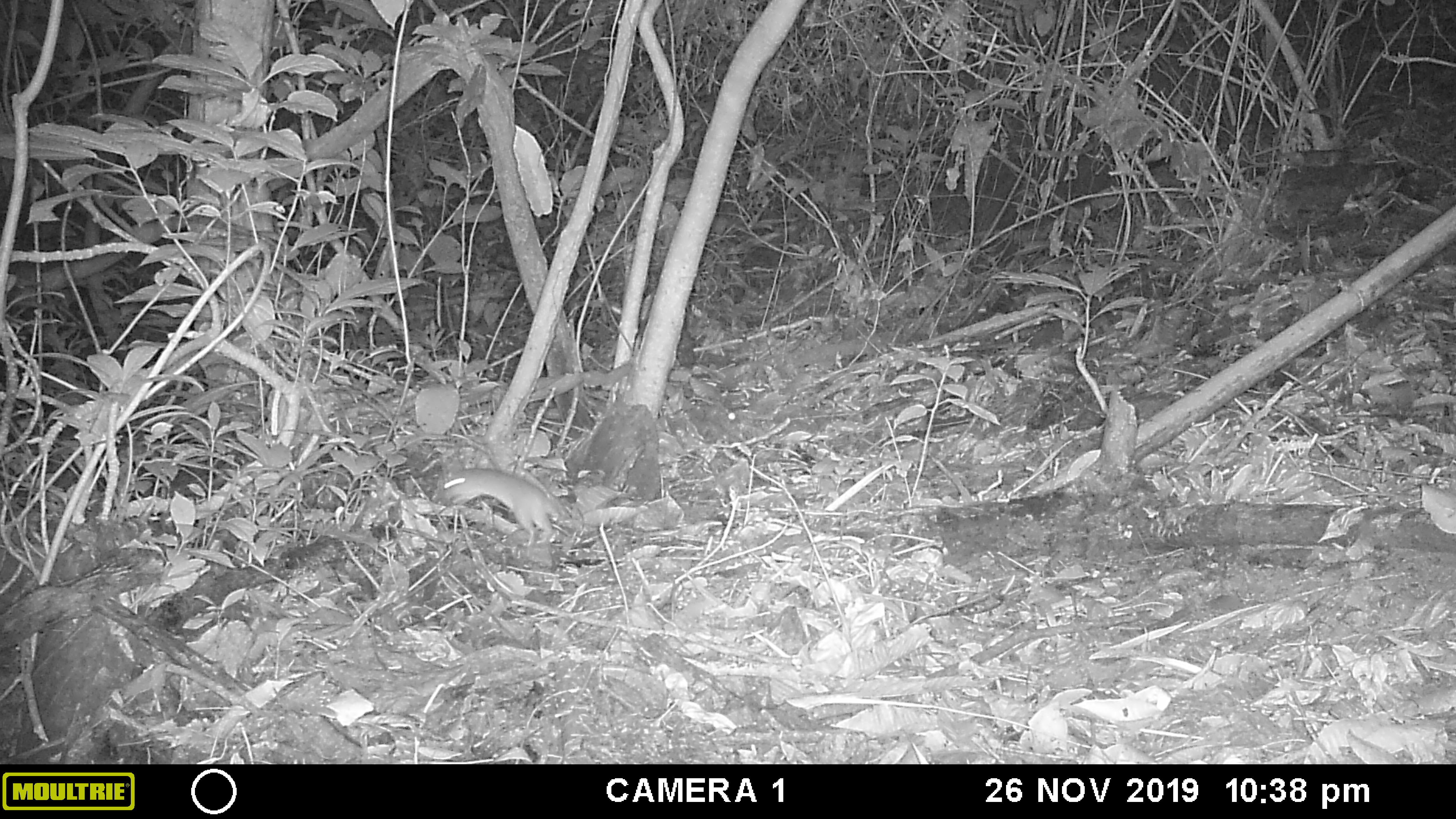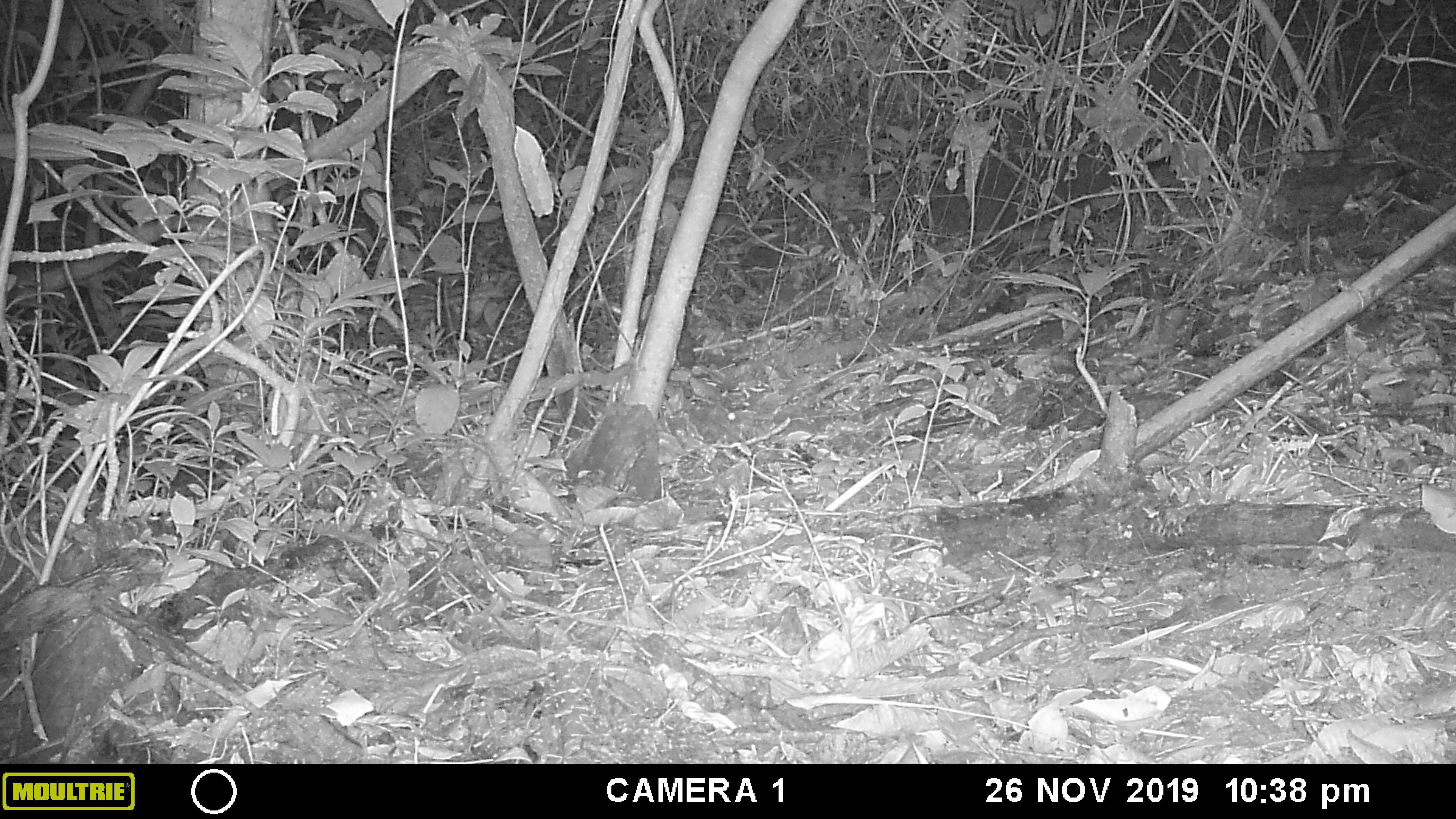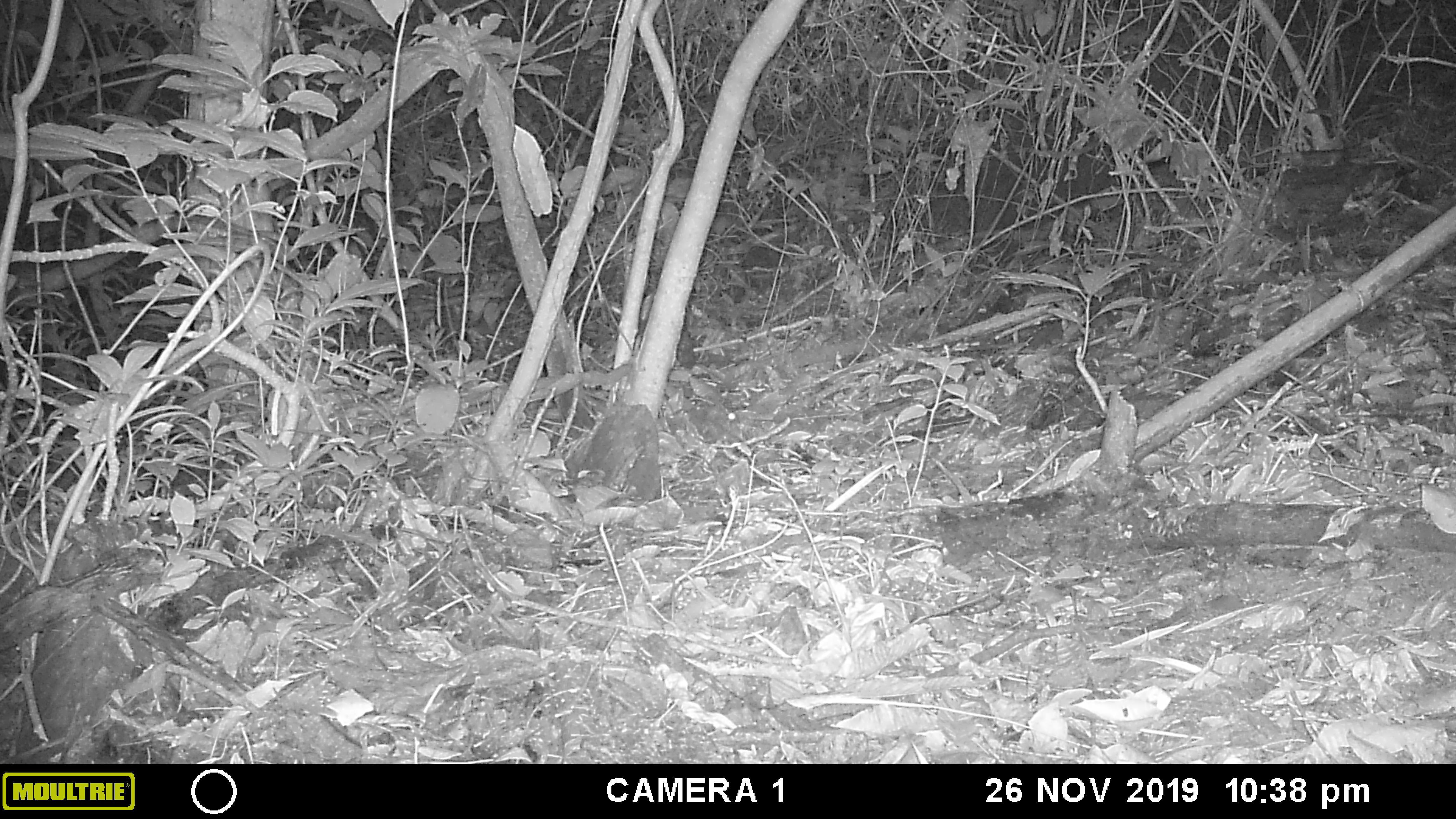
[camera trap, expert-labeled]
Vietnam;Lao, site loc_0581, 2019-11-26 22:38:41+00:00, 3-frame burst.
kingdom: Animalia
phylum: Chordata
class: Mammalia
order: Rodentia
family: Muridae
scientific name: Muridae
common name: old-world mice and rats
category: unidentified murid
Unidentified murid (old-world mice and rats) (Muridae). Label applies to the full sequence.